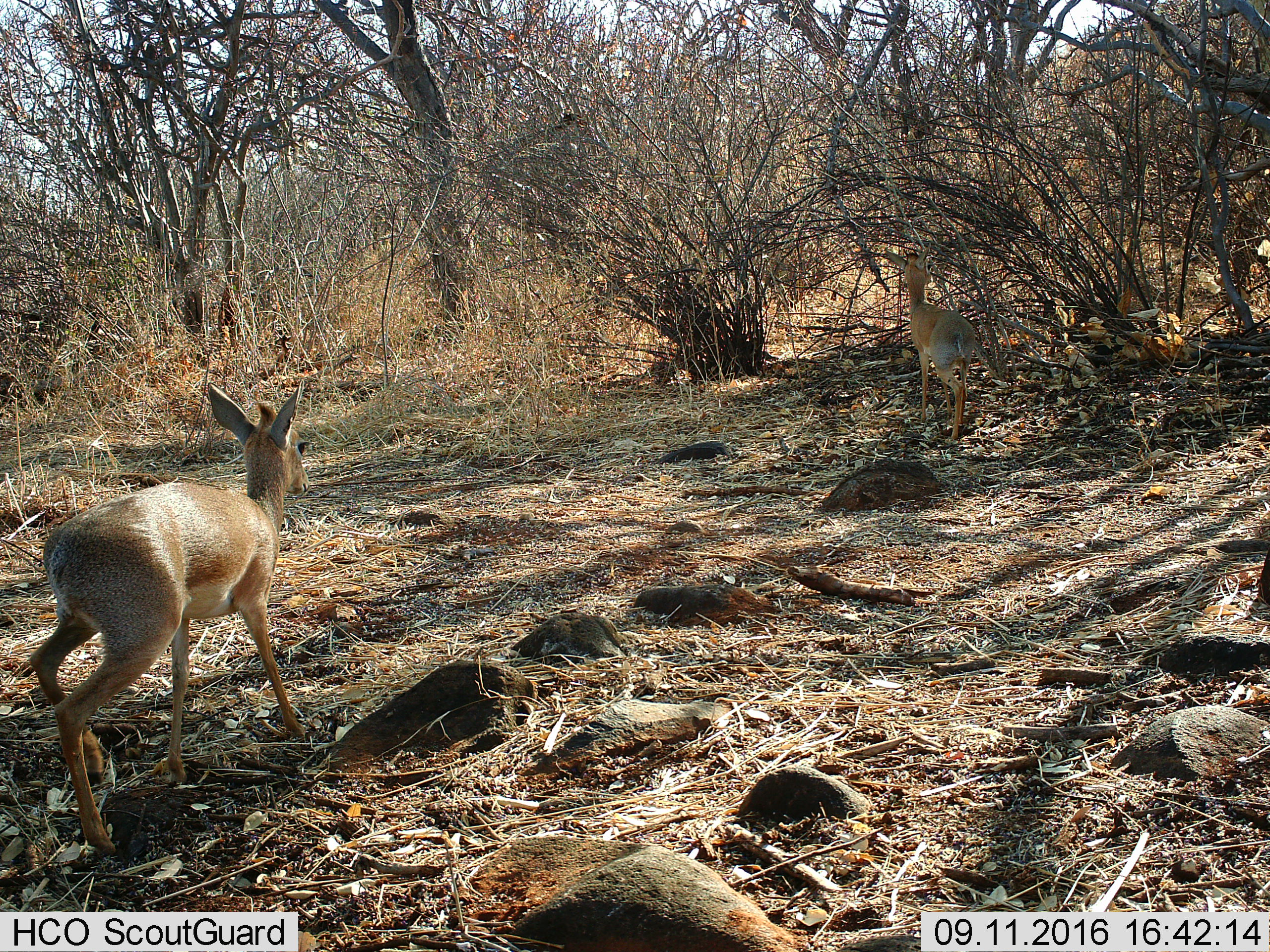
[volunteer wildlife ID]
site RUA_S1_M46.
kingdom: Animalia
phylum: Chordata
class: Mammalia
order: Artiodactyla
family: Bovidae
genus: Madoqua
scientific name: Madoqua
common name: dik-dik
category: dikdik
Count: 2.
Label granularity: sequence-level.